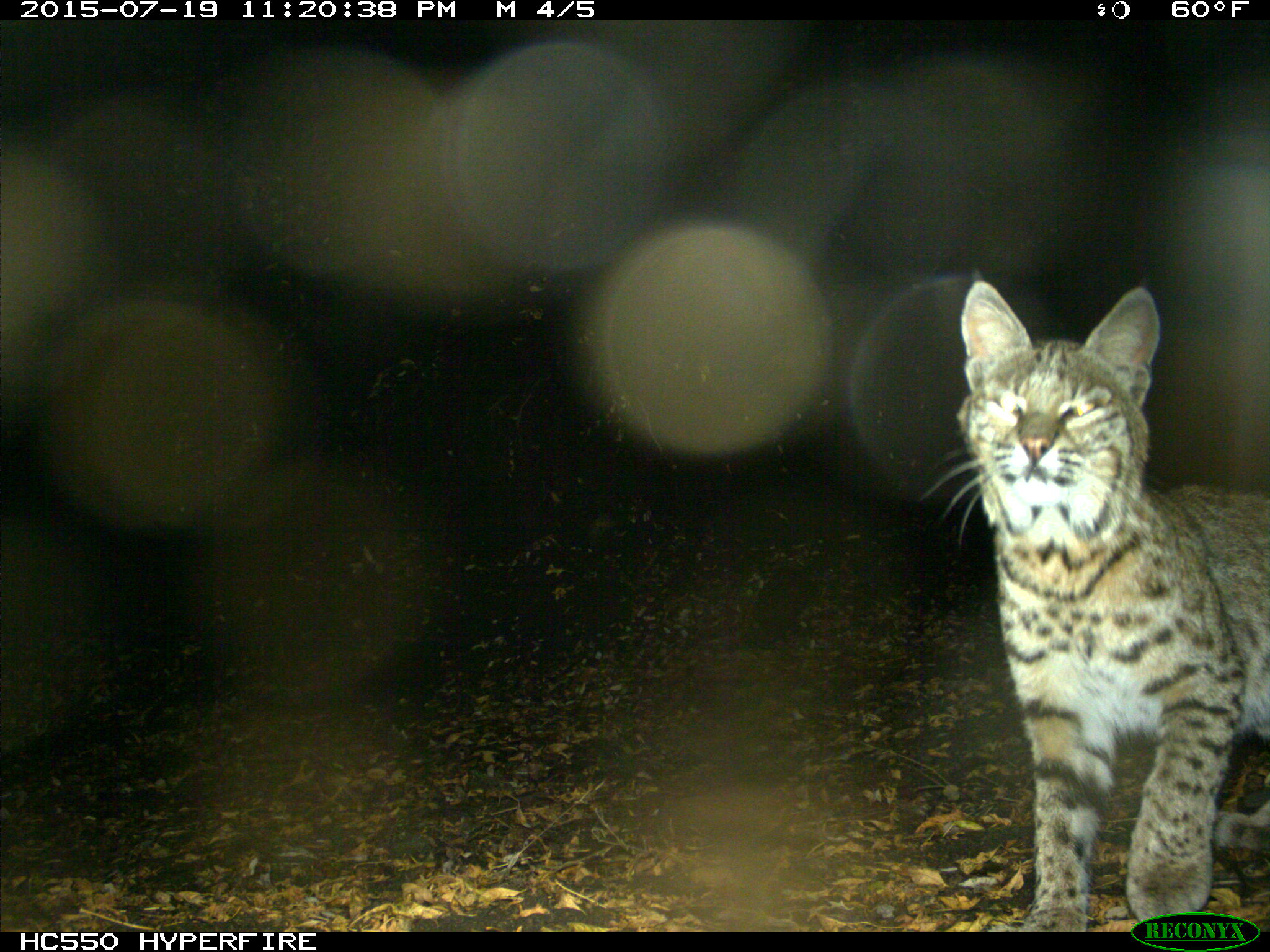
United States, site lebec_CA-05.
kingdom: Animalia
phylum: Chordata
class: Mammalia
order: Carnivora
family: Felidae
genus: Lynx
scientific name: Lynx rufus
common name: bobcat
Lynx rufus (bobcat).